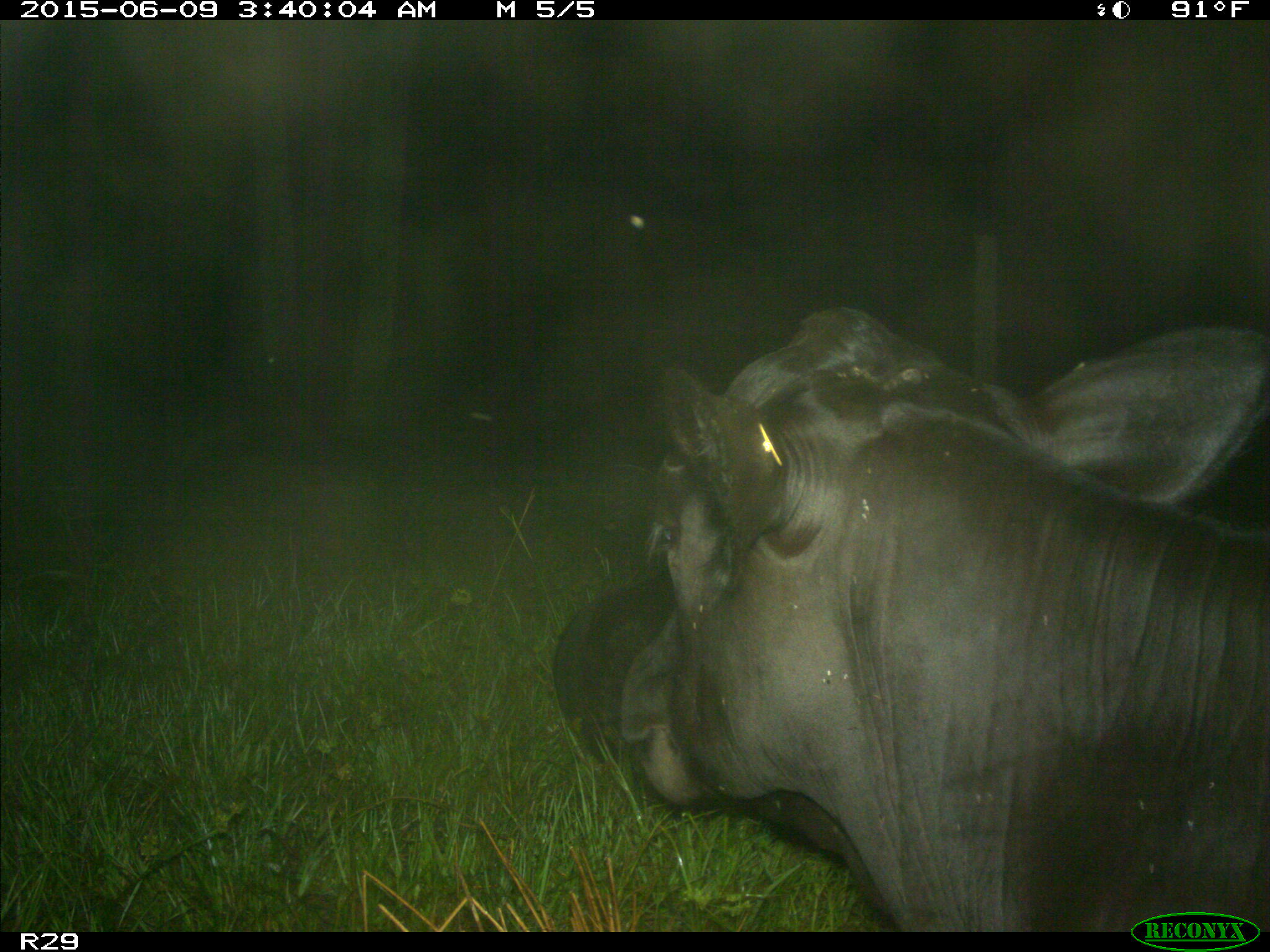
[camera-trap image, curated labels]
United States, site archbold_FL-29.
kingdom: Animalia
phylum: Chordata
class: Mammalia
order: Artiodactyla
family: Bovidae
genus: Bos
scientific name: Bos taurus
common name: domestic cow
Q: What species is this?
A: Bos taurus (domestic cow).